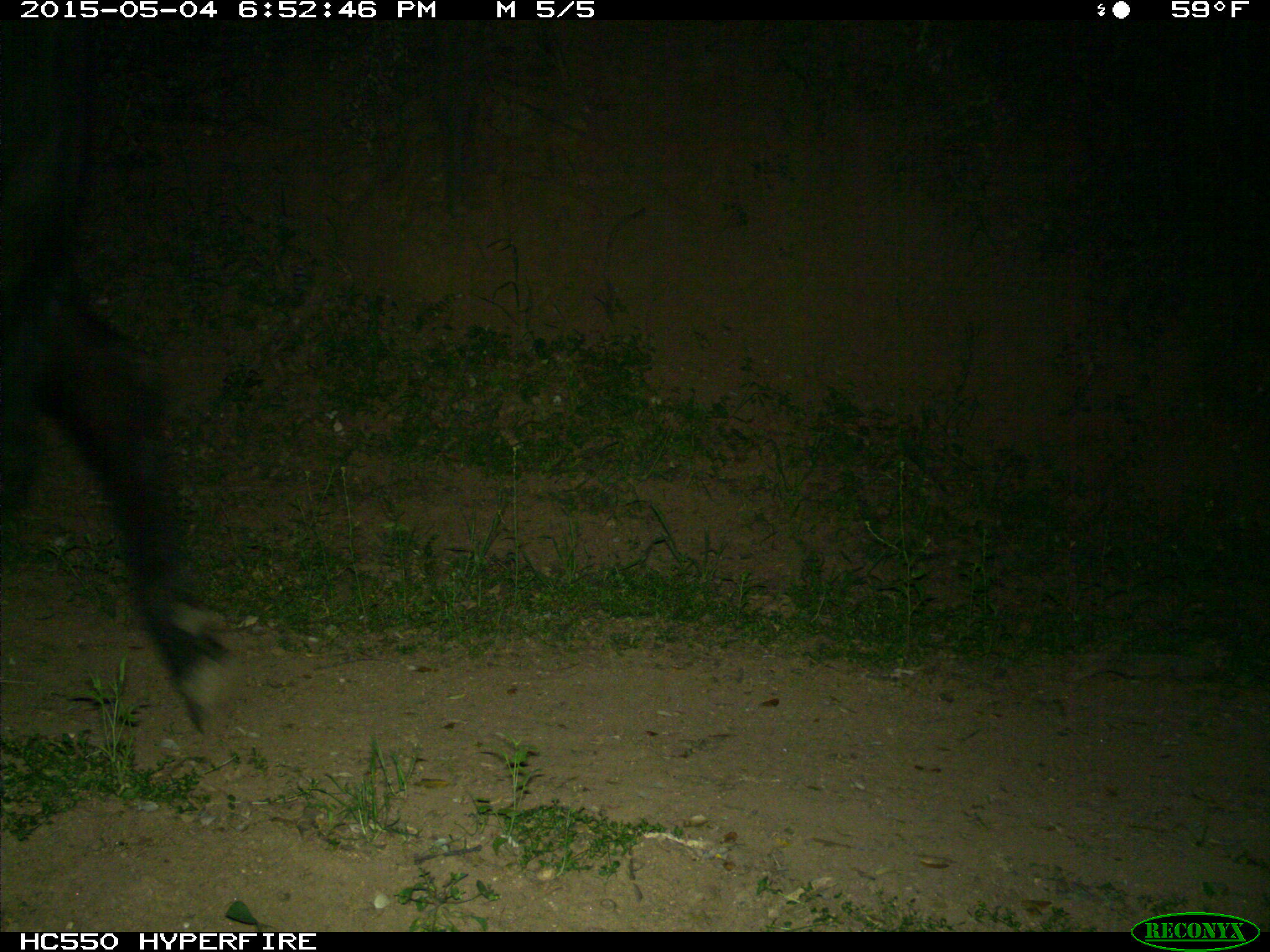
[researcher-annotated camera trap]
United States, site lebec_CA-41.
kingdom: Animalia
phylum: Chordata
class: Mammalia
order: Artiodactyla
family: Bovidae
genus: Bos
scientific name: Bos taurus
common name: domestic cow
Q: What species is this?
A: Bos taurus (domestic cow).